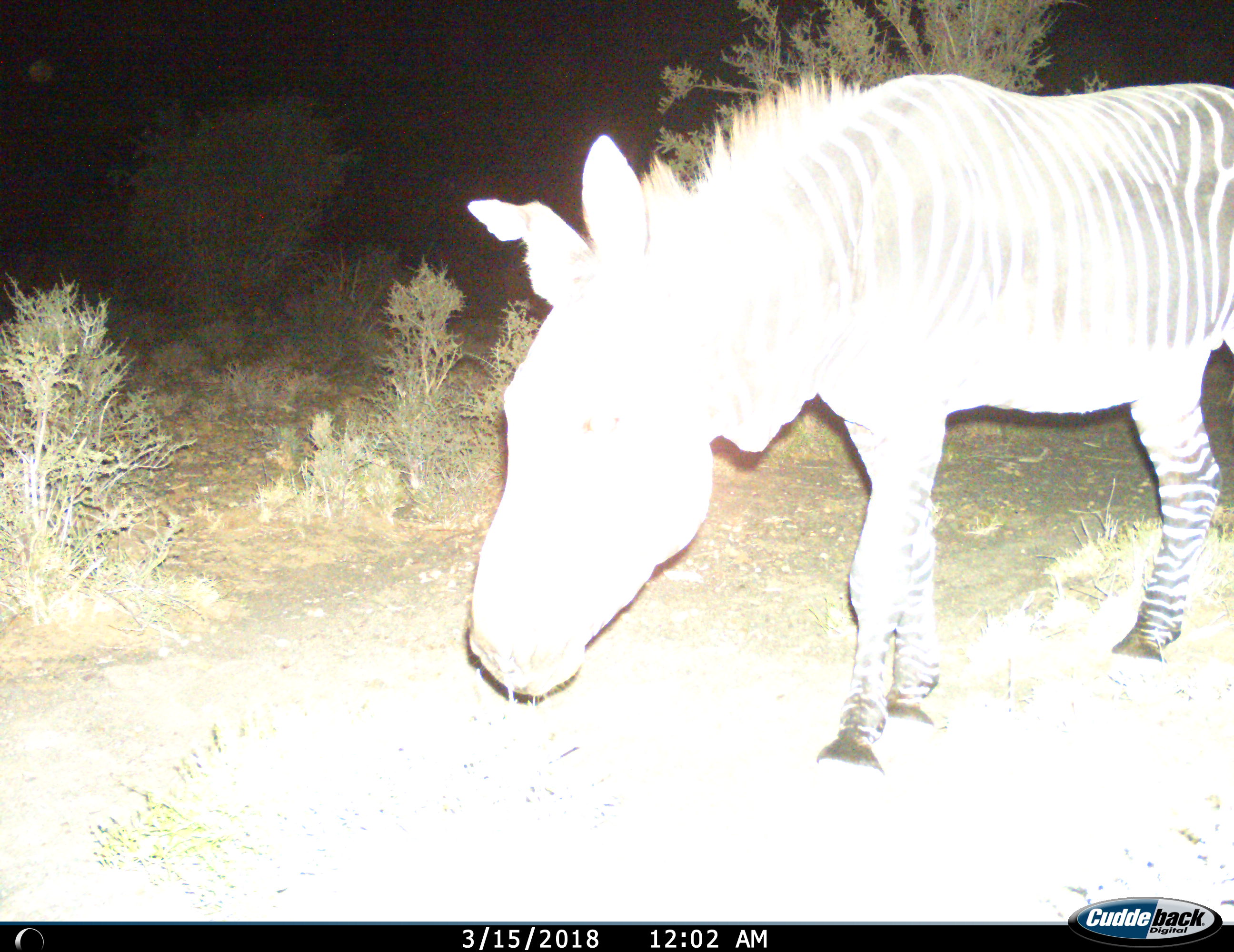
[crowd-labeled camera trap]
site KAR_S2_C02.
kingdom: Animalia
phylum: Chordata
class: Mammalia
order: Perissodactyla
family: Equidae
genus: Equus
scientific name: Equus zebra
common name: mountain zebra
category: zebramountain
Zebramountain (mountain zebra) (Equus zebra), count 1. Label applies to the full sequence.